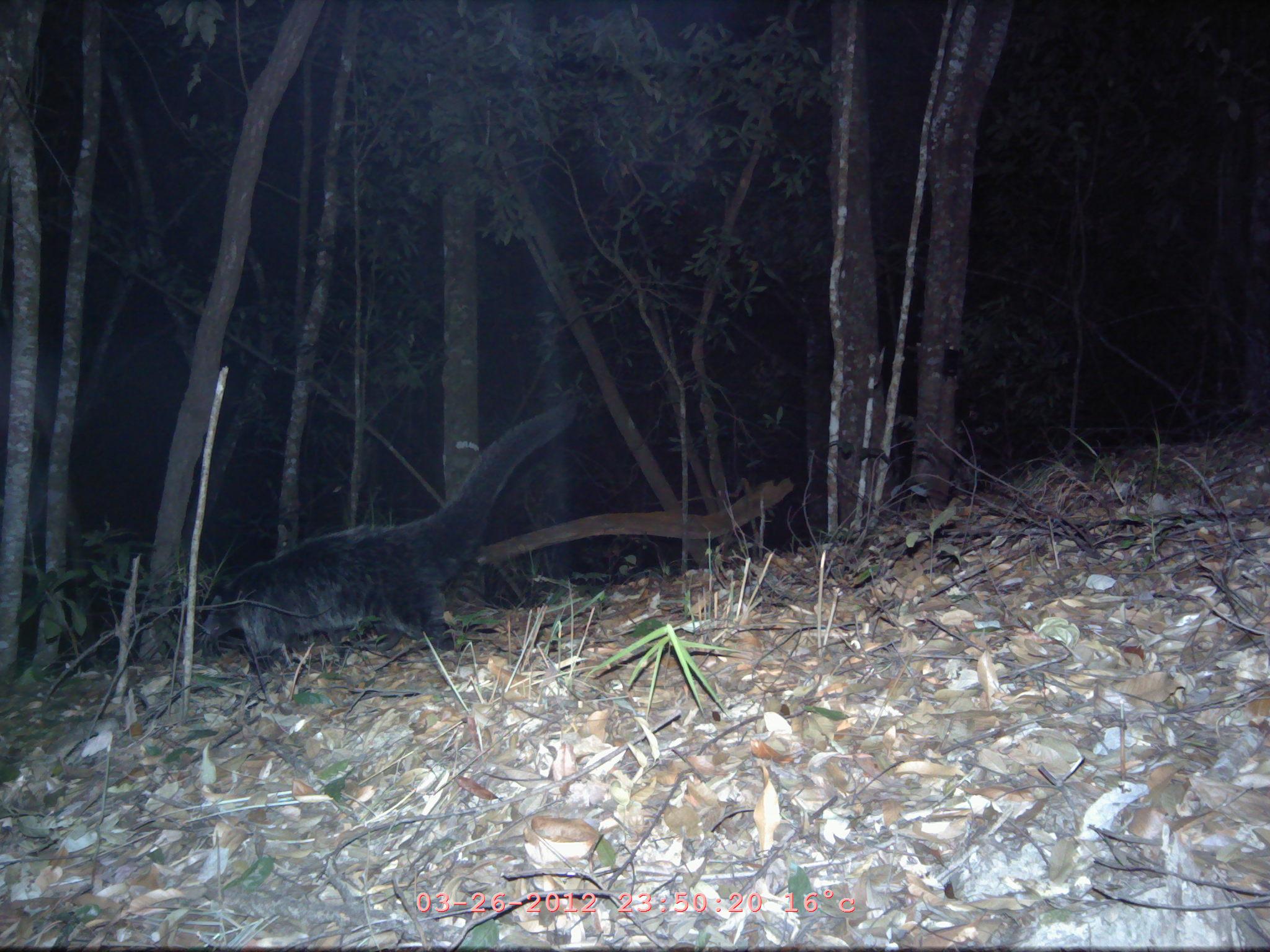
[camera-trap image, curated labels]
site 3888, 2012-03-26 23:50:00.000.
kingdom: Animalia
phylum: Chordata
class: Mammalia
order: Carnivora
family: Viverridae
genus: Arctictis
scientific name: Arctictis binturong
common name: binturong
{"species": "Arctictis binturong (binturong)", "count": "1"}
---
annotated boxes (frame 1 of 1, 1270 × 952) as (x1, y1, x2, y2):
arctictis binturong: (198, 401, 576, 674)